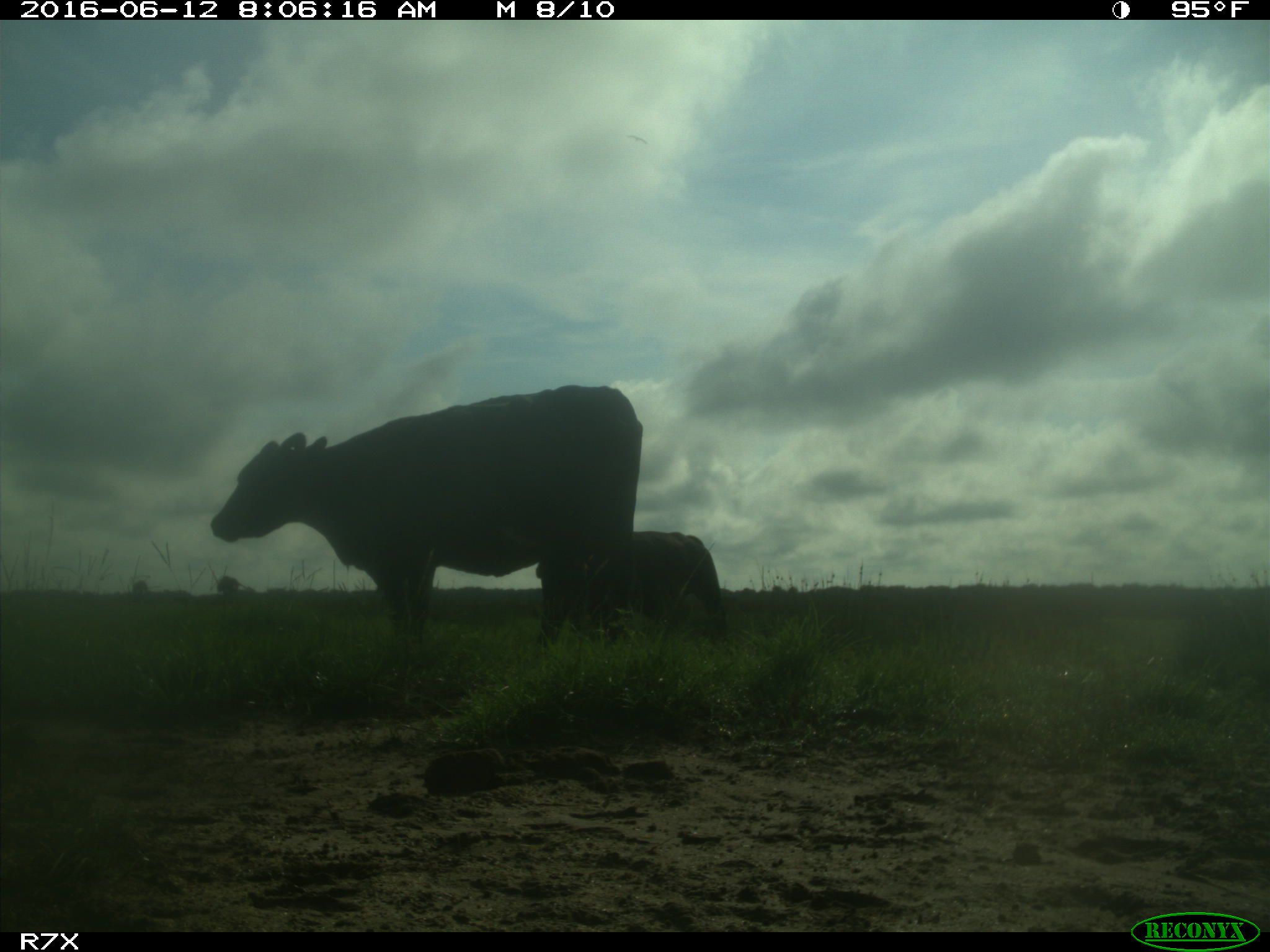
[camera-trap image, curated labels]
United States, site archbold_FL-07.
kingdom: Animalia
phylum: Chordata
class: Mammalia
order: Artiodactyla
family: Bovidae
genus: Bos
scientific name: Bos taurus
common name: domestic cow